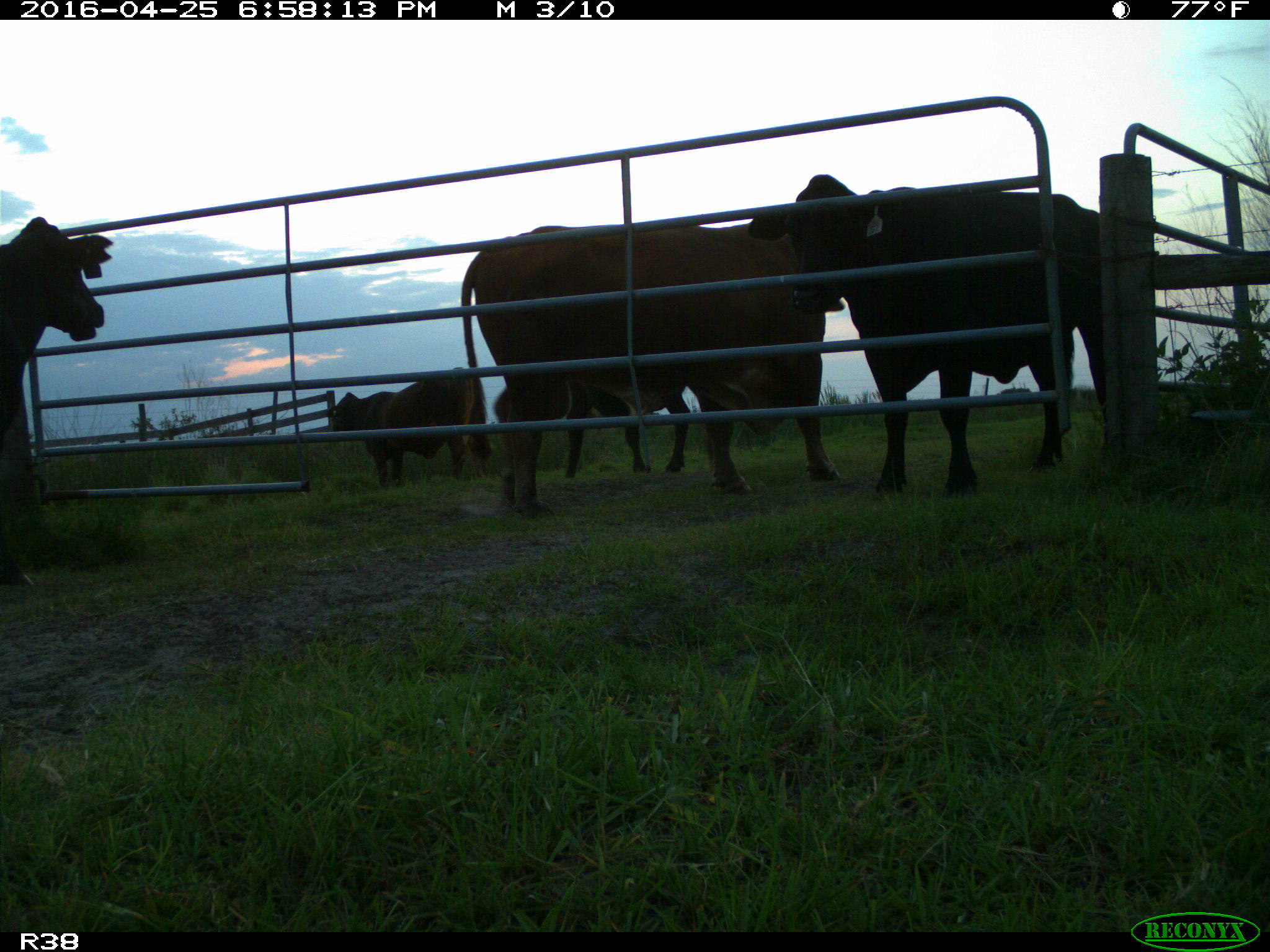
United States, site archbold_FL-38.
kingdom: Animalia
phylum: Chordata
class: Mammalia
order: Artiodactyla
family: Bovidae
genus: Bos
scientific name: Bos taurus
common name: domestic cow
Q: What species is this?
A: Bos taurus (domestic cow).